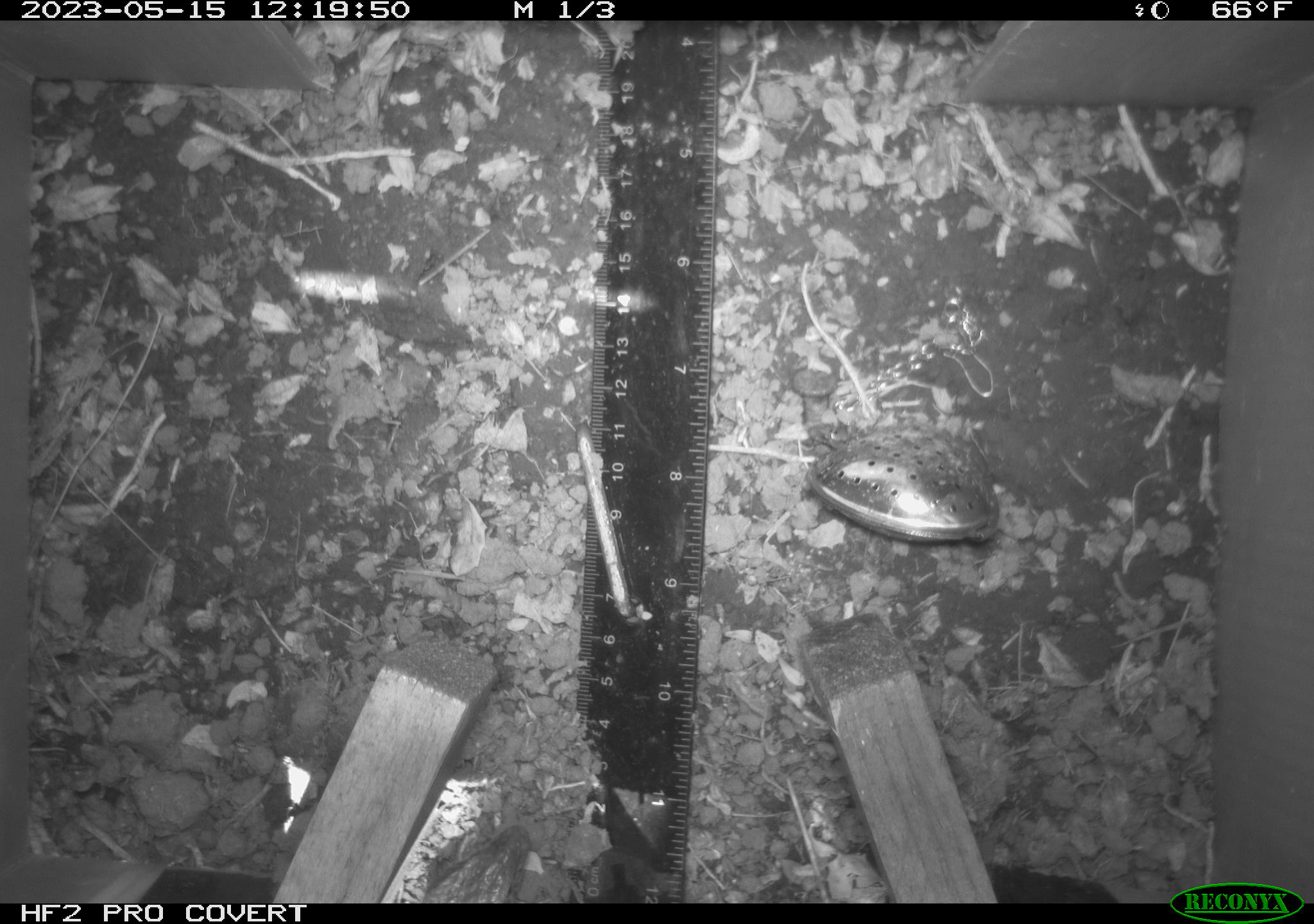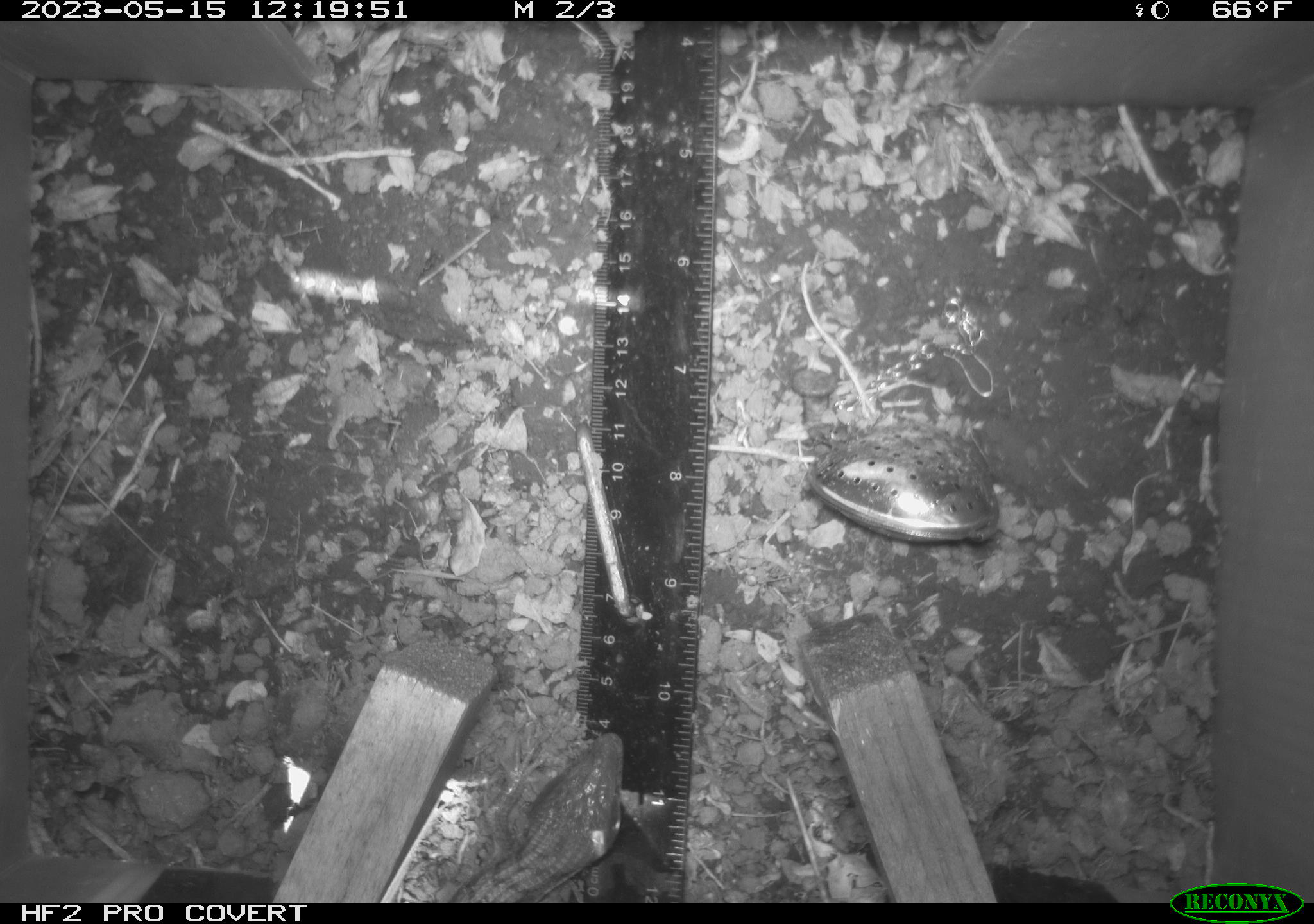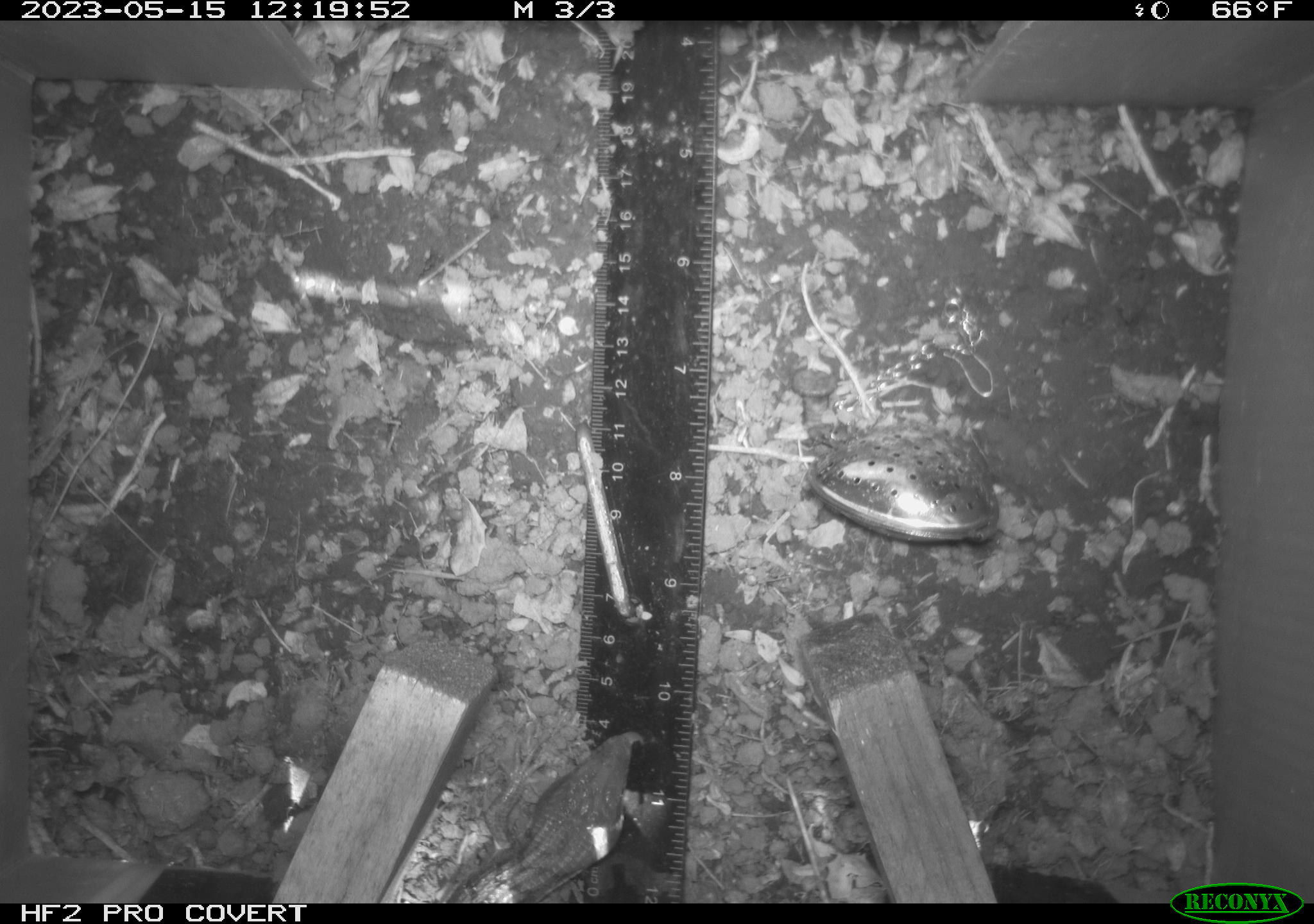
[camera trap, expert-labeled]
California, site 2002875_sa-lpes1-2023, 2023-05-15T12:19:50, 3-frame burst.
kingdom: Animalia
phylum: Chordata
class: Reptilia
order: Squamata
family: Anguidae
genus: Elgaria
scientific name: Elgaria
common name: alligator lizards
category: elgaria species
Elgaria species (alligator lizards) (Elgaria).